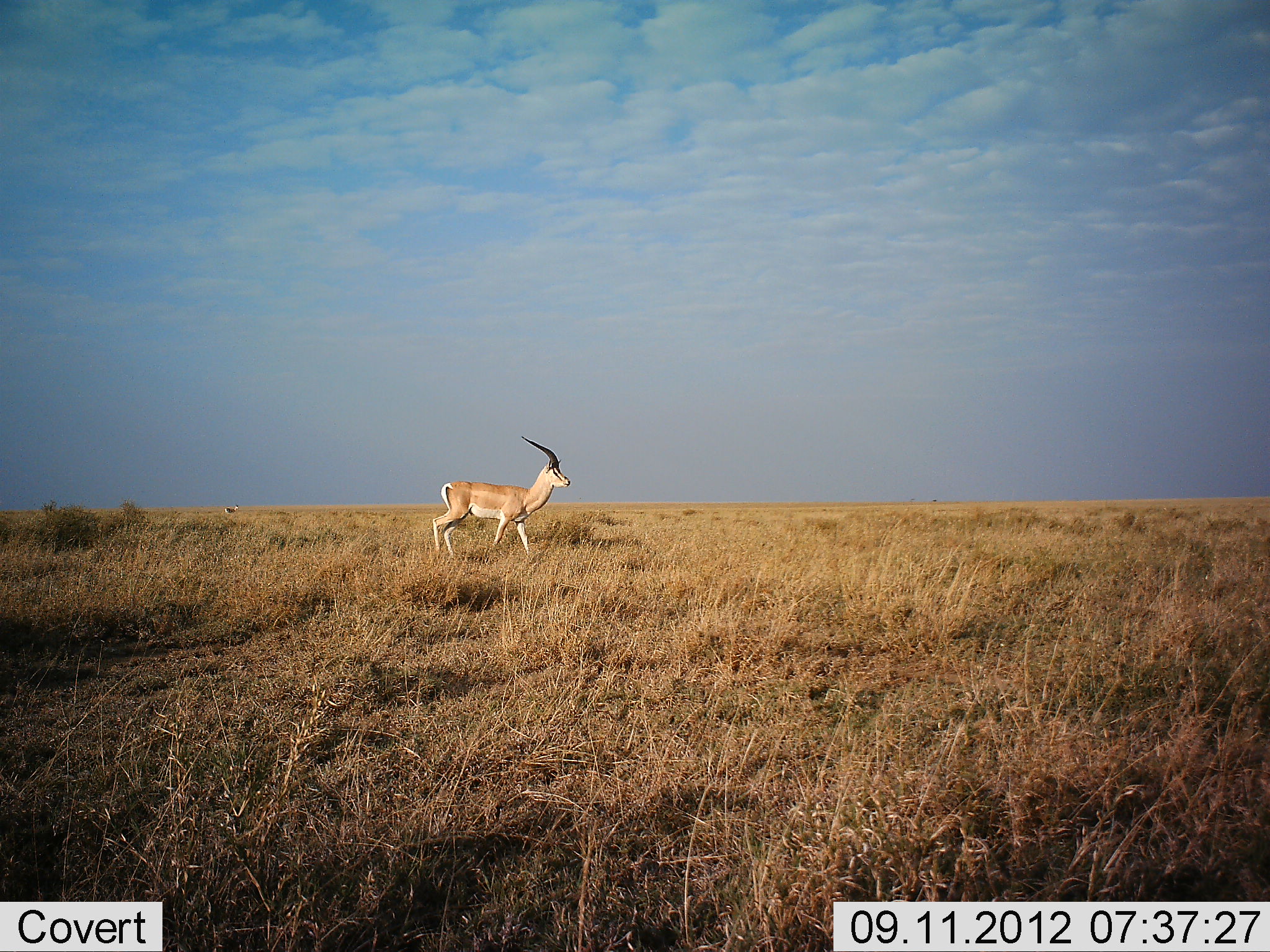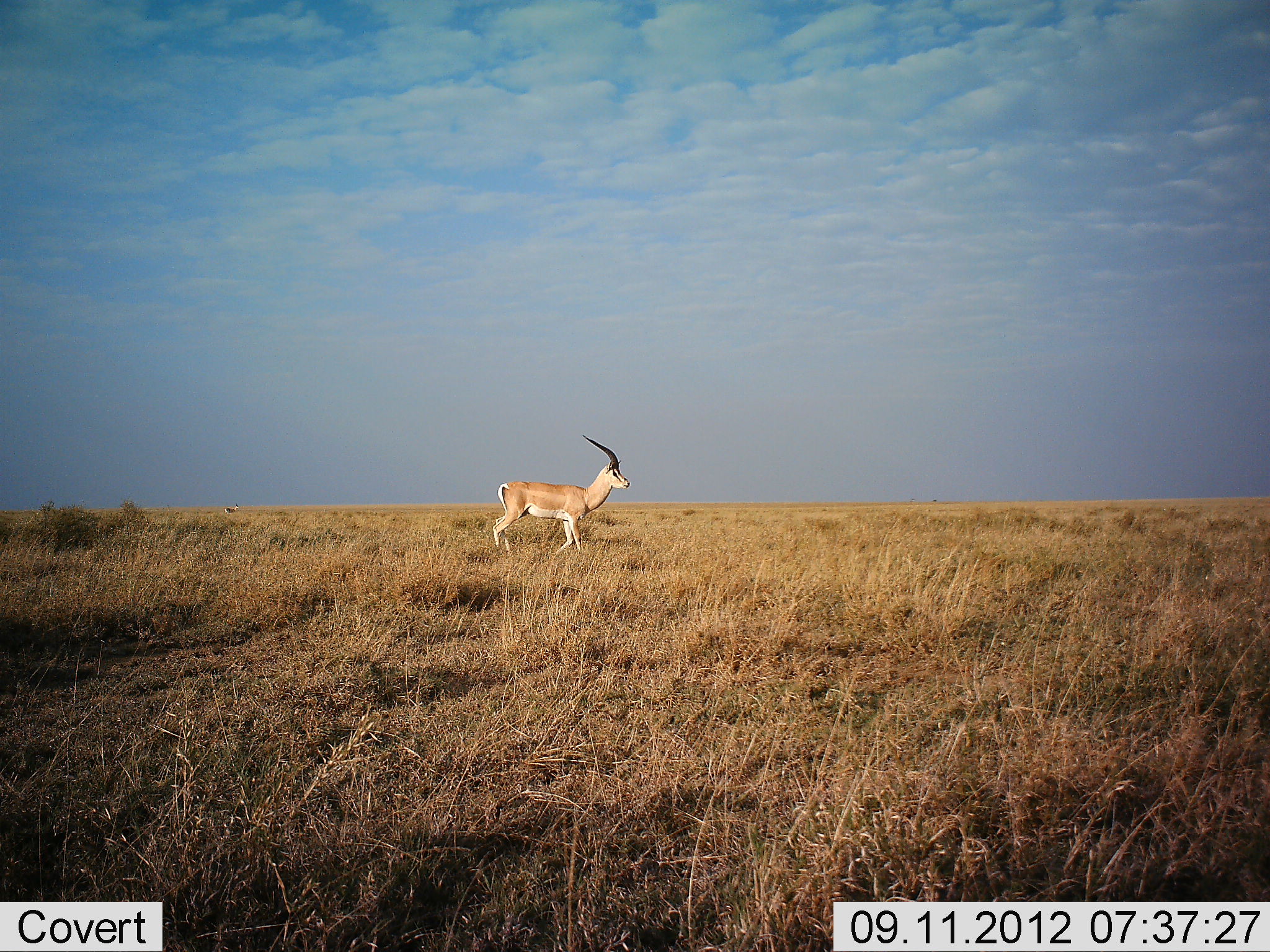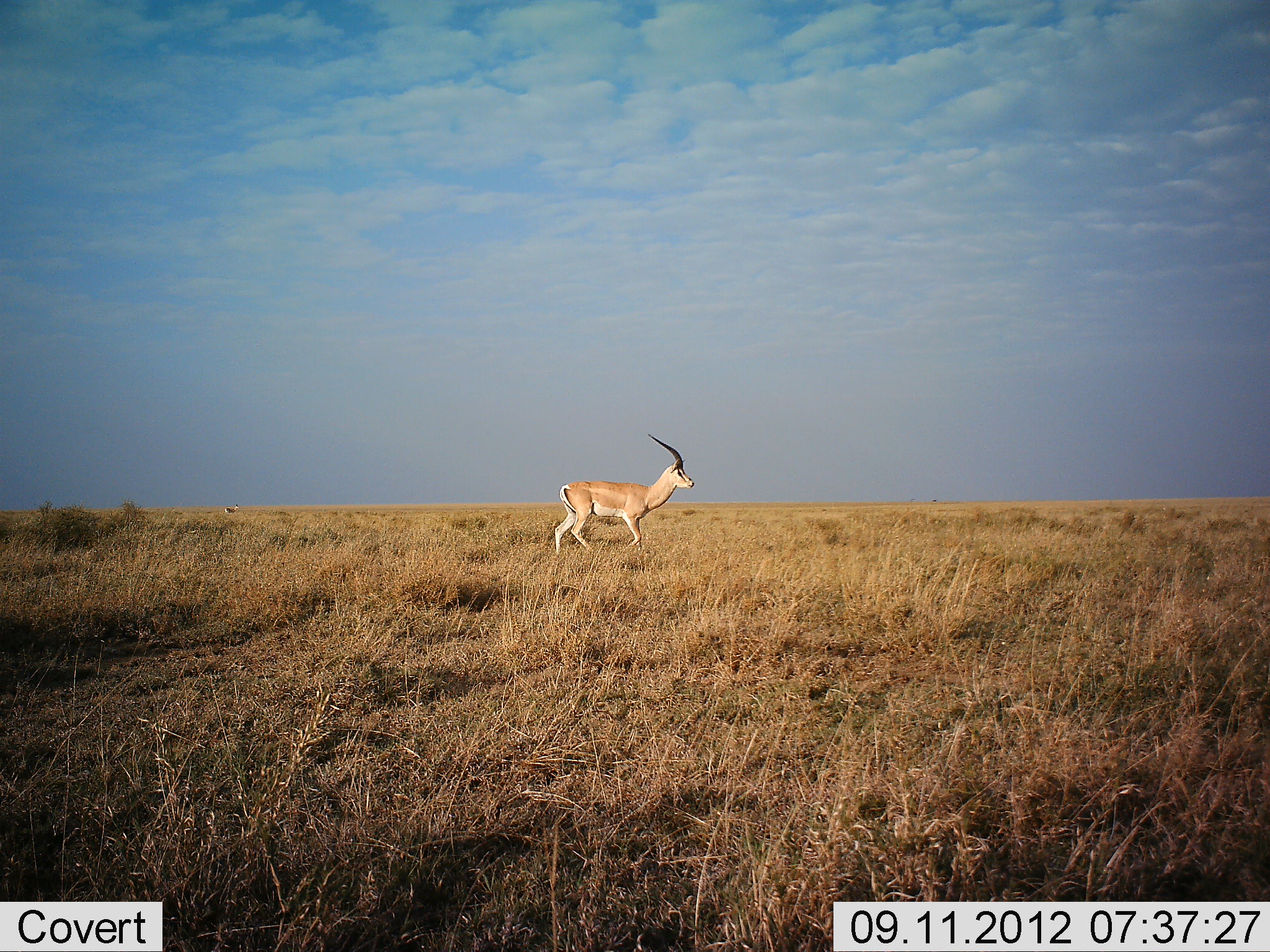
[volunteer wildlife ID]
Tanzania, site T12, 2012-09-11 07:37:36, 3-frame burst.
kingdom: Animalia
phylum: Chordata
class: Mammalia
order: Artiodactyla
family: Bovidae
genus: Nanger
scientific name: Nanger granti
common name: grant's gazelle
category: gazellegrants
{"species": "gazellegrants (grant's gazelle) (Nanger granti)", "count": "1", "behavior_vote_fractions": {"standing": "40%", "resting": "0%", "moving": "80%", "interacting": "0%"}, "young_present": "0%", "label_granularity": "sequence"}